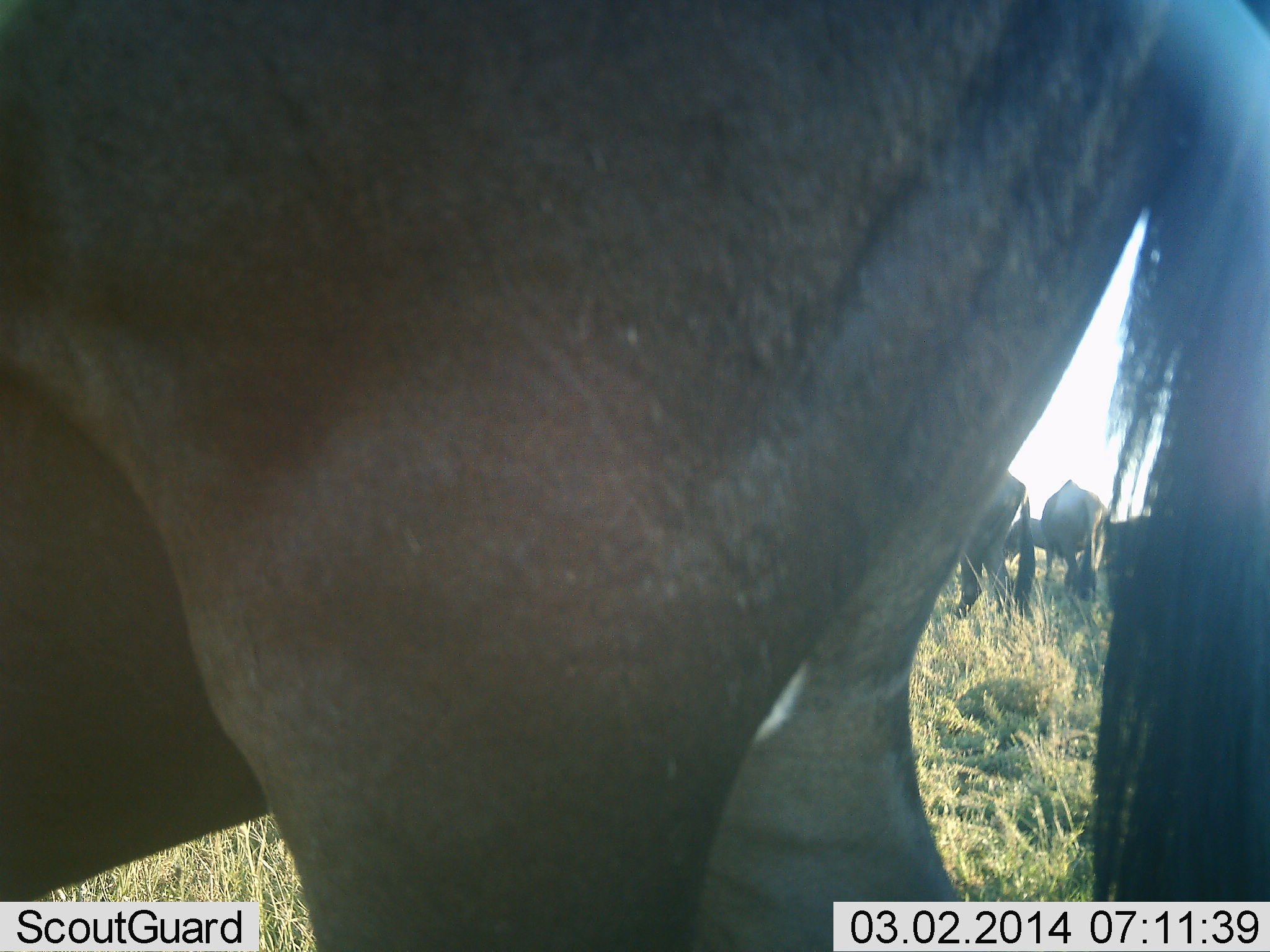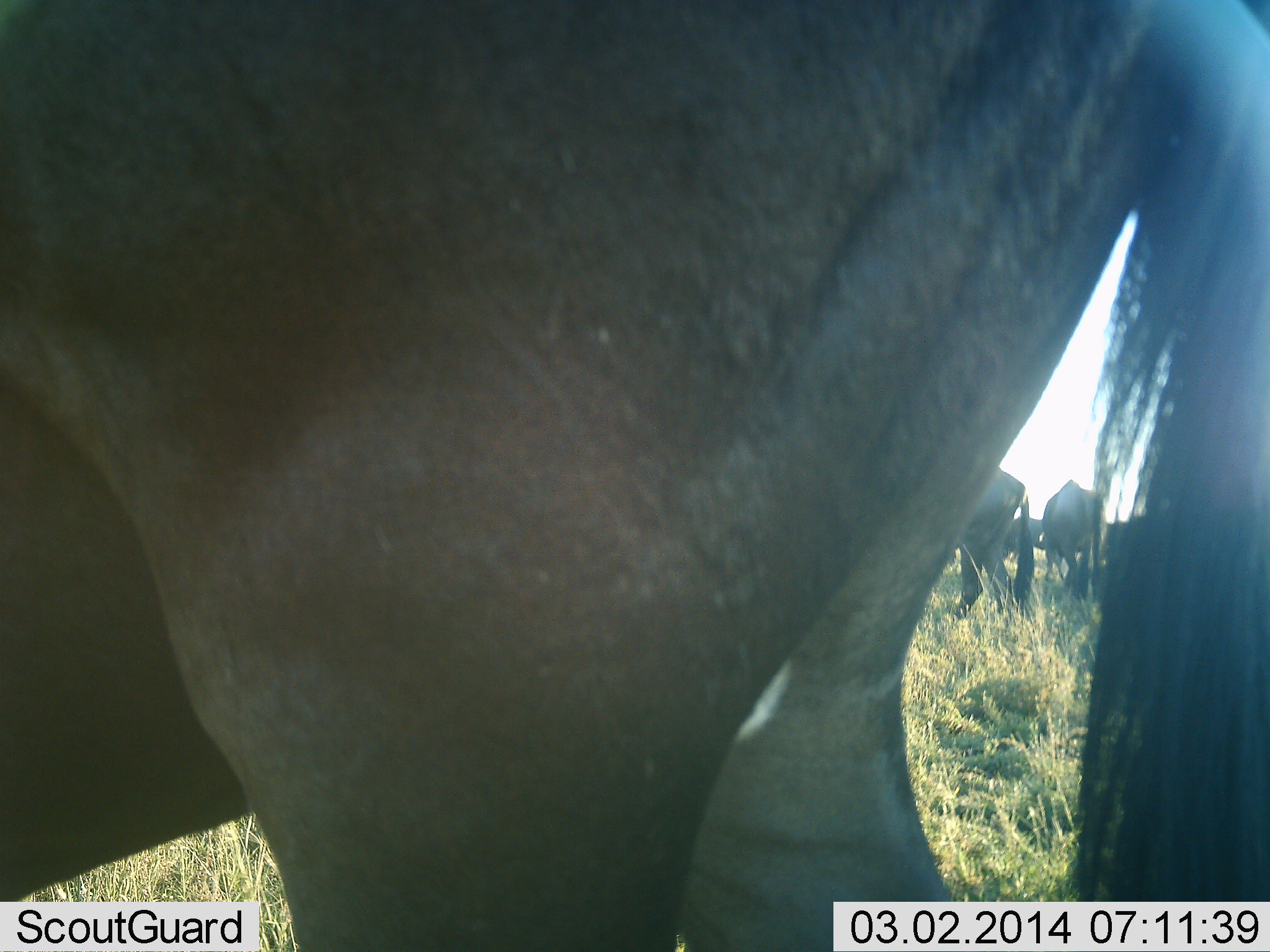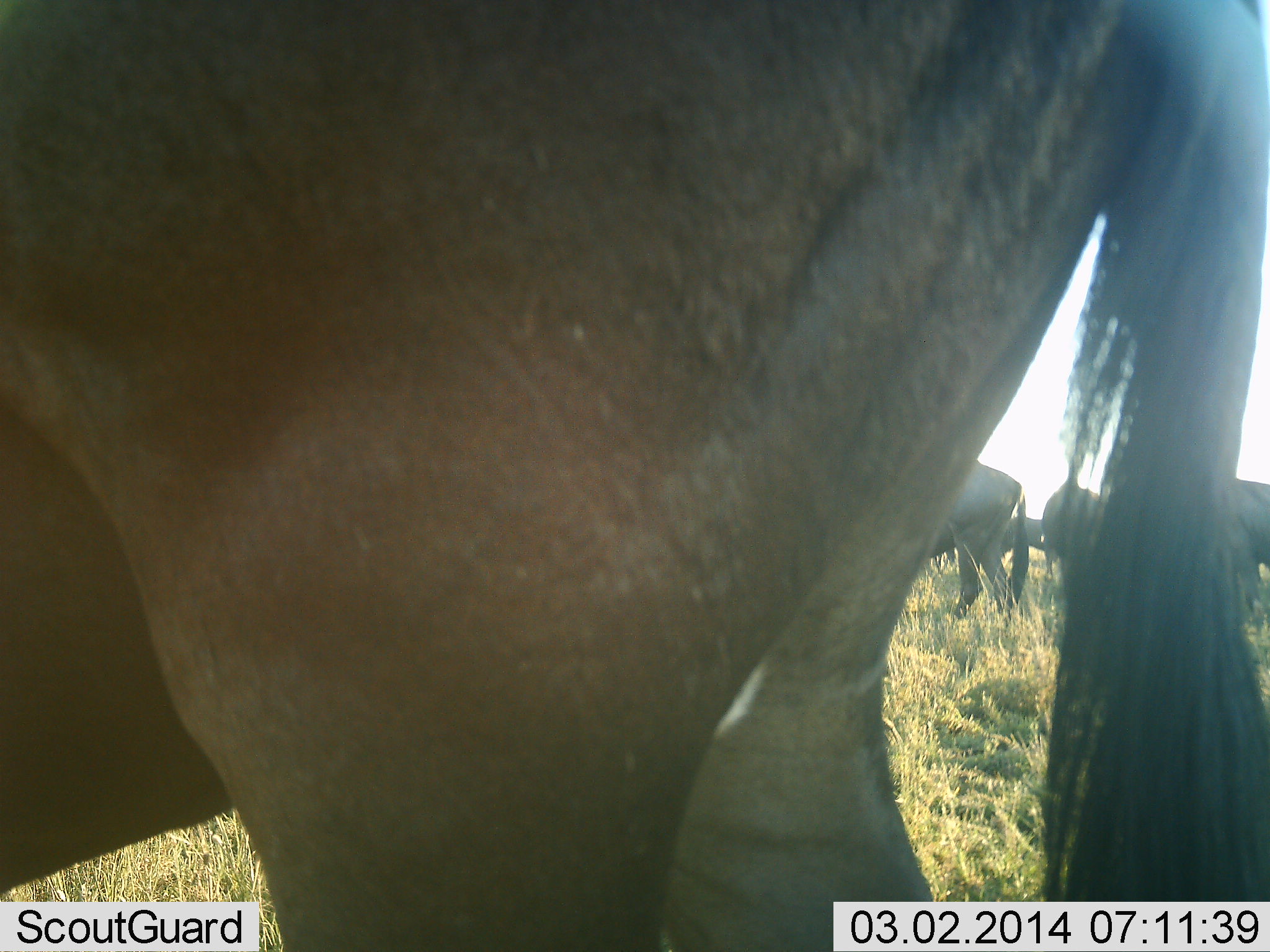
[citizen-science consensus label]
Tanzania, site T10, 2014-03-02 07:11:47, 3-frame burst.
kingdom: Animalia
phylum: Chordata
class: Mammalia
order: Artiodactyla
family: Bovidae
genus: Connochaetes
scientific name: Connochaetes taurinus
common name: blue wildebeest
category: wildebeest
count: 5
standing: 60%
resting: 10%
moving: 0%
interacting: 0%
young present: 0%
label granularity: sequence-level